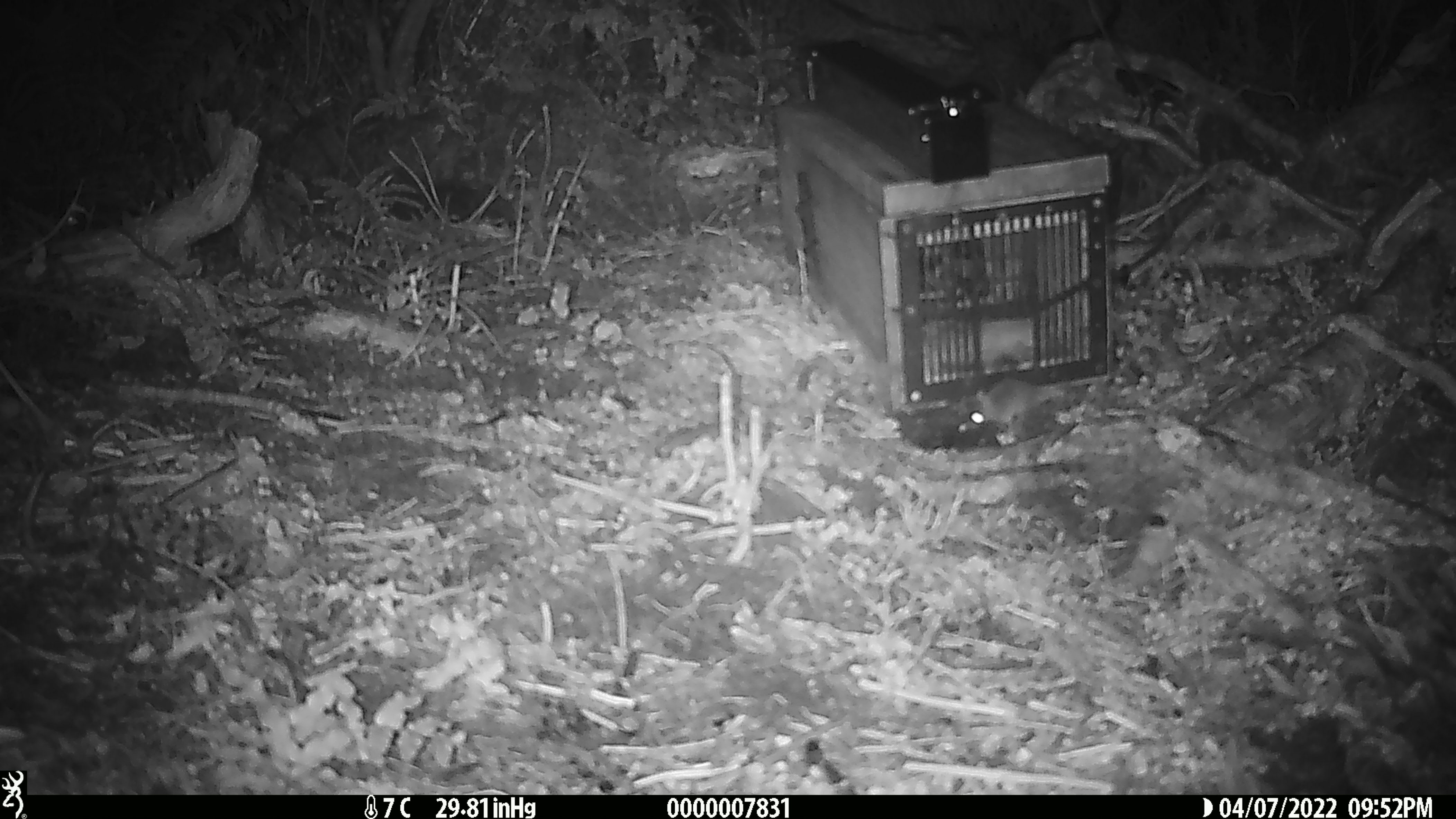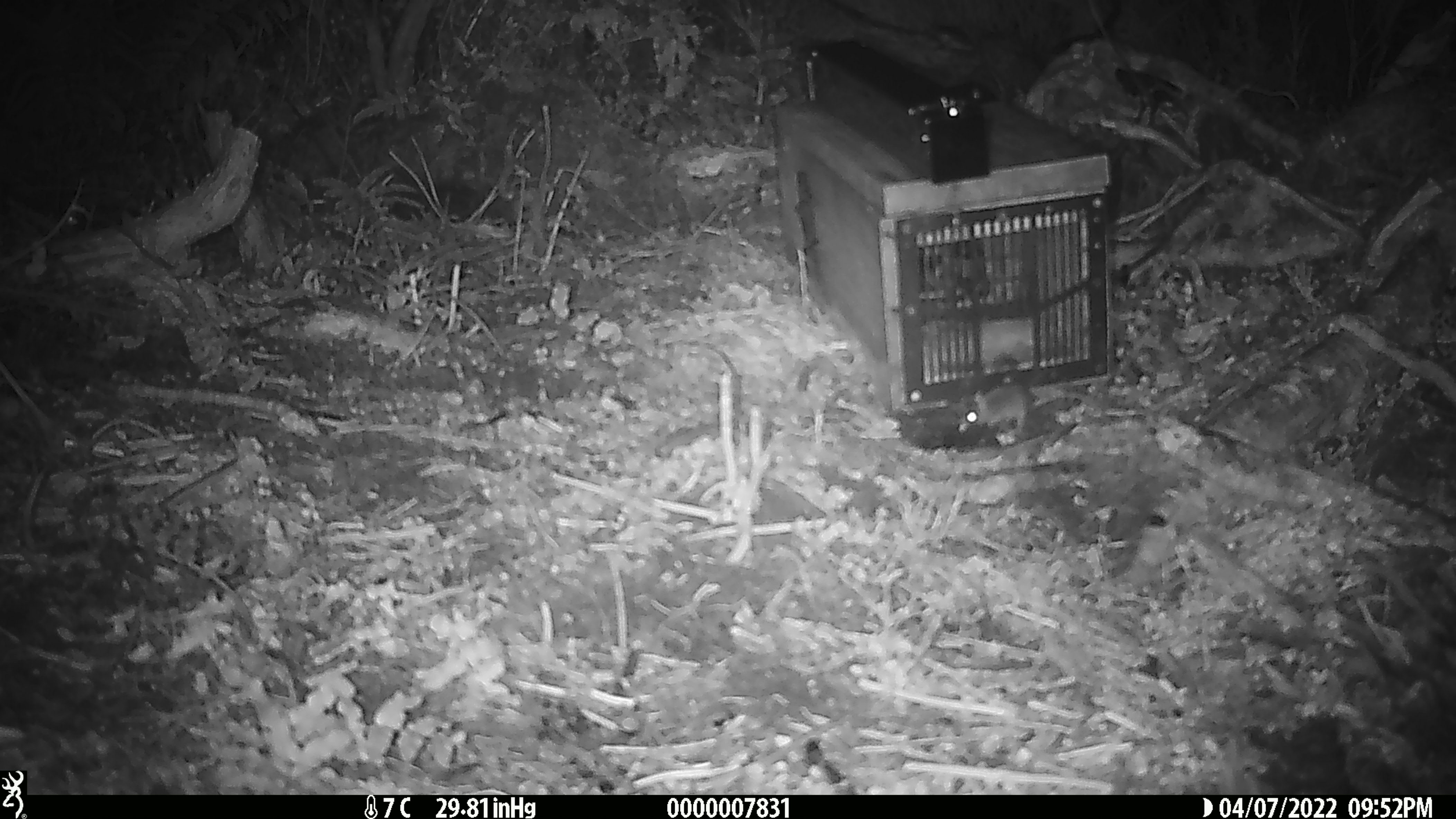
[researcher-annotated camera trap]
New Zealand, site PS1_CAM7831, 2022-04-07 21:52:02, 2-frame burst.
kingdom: Animalia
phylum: Chordata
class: Mammalia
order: Rodentia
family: Muridae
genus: Mus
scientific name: Mus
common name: mouse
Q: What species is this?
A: Mouse (Mus).